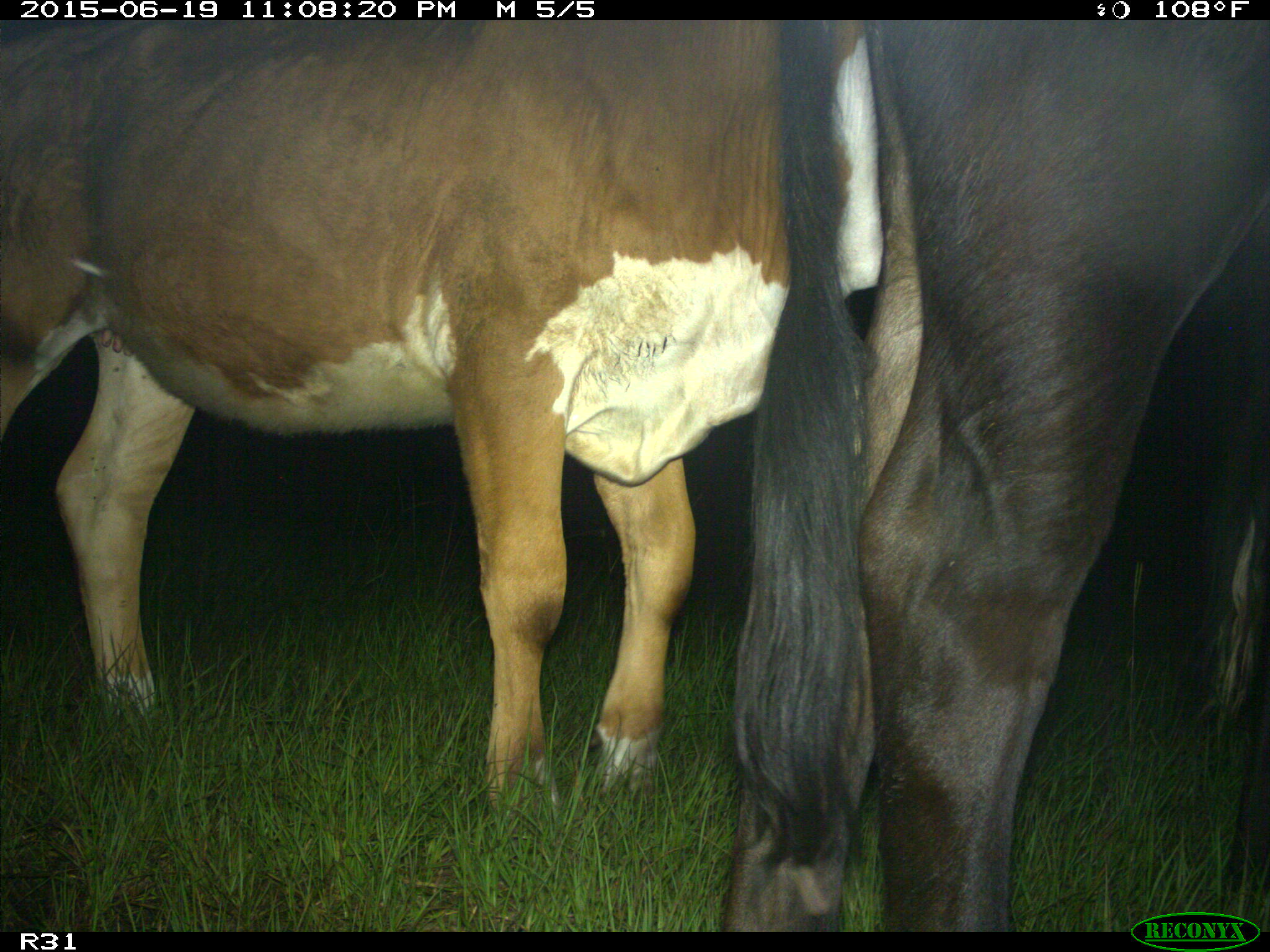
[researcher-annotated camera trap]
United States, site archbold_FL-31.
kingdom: Animalia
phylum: Chordata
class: Mammalia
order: Artiodactyla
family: Bovidae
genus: Bos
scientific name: Bos taurus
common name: domestic cow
Bos taurus (domestic cow).